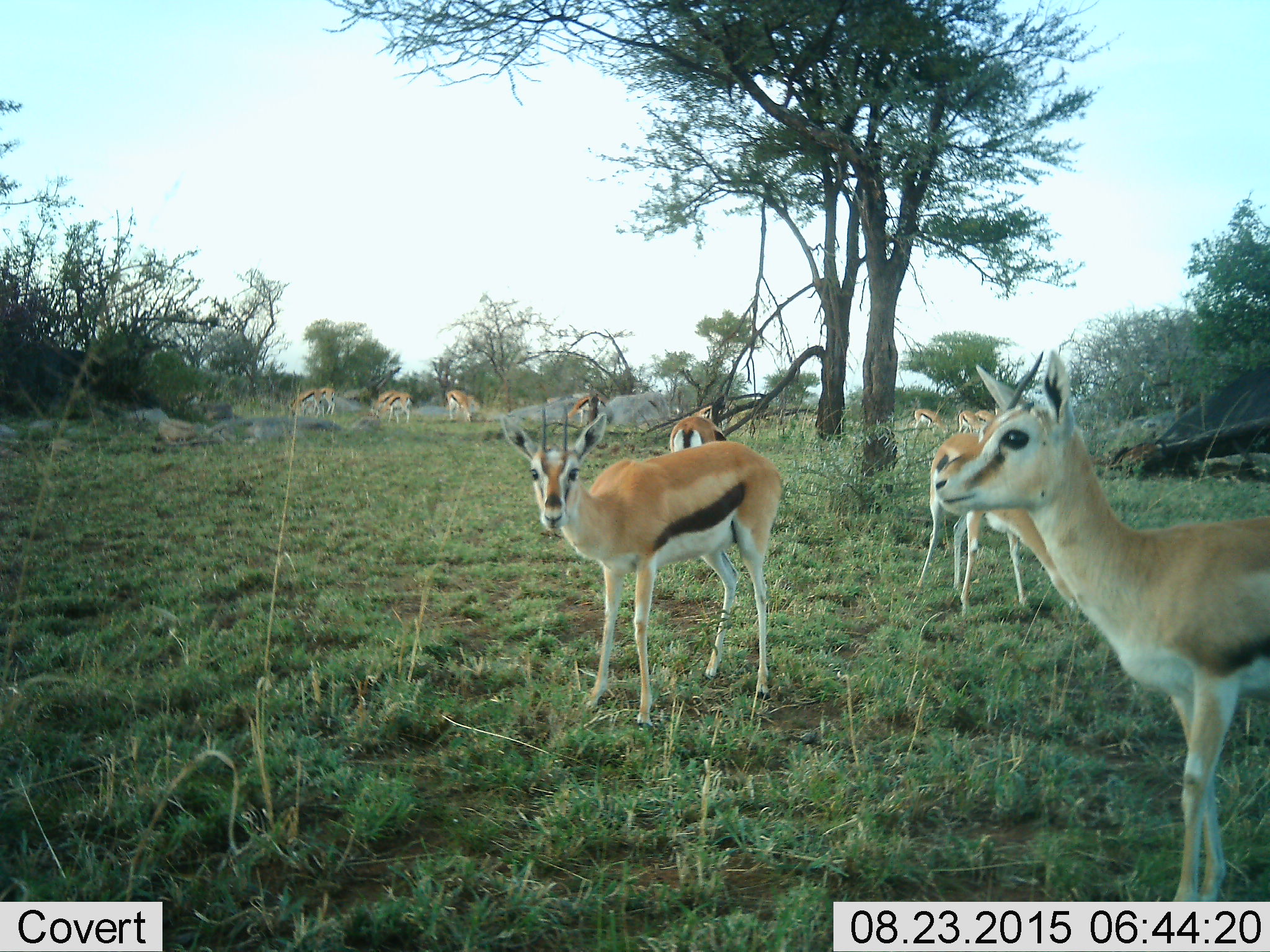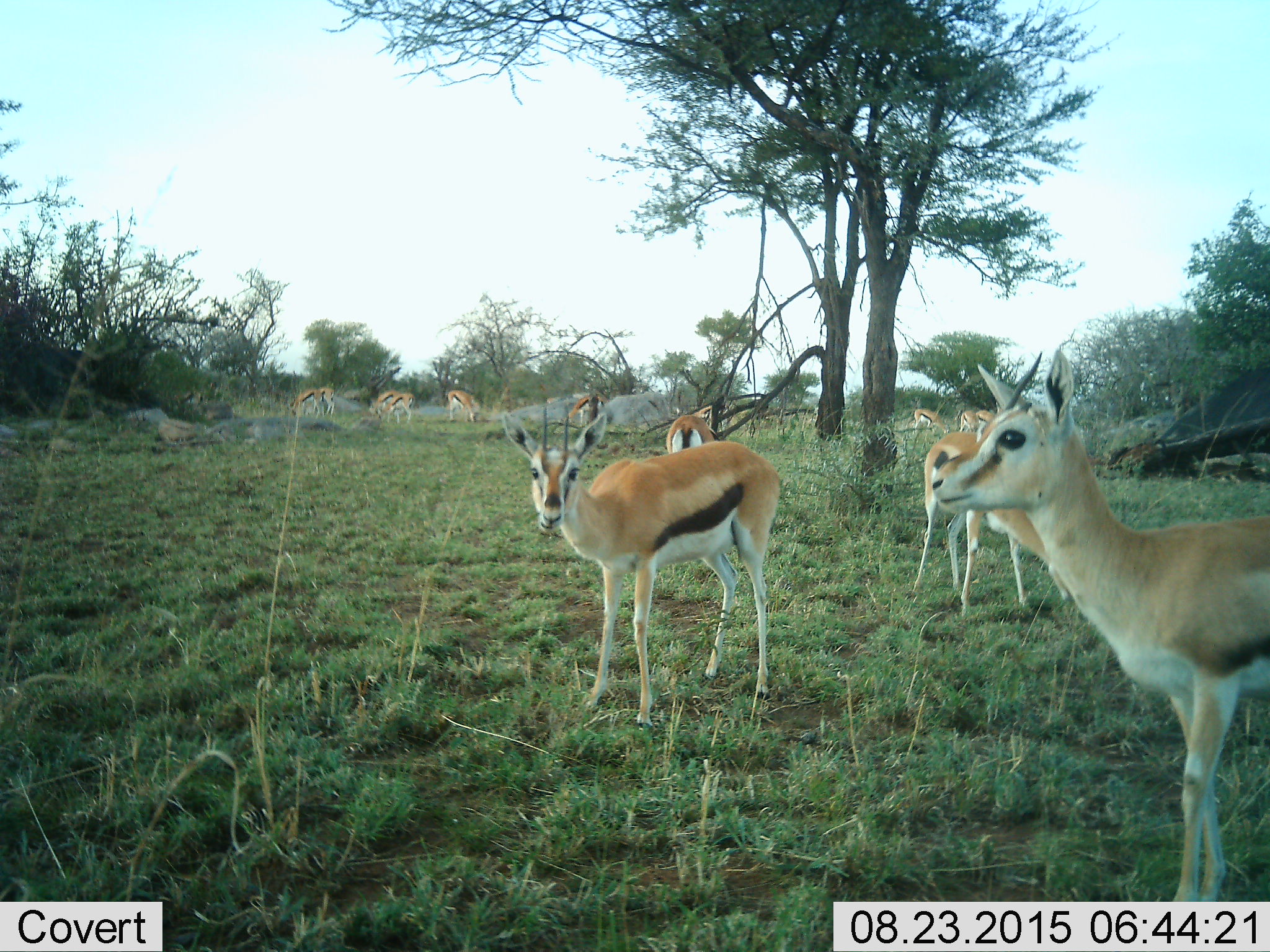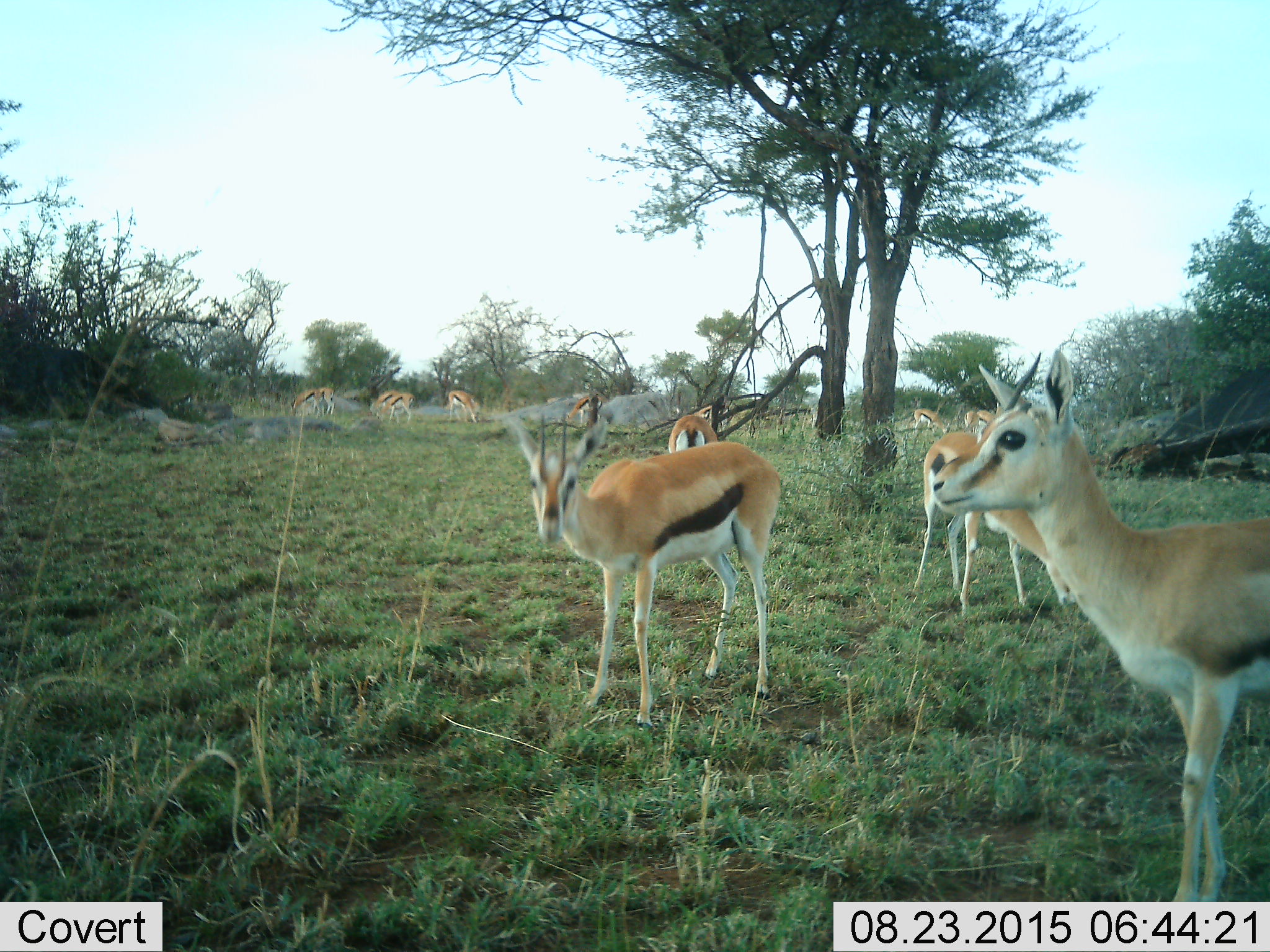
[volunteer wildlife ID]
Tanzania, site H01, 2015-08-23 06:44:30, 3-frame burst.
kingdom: Animalia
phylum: Chordata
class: Mammalia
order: Artiodactyla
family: Bovidae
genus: Eudorcas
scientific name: Eudorcas thomsonii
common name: thomson's gazelle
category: gazellethomsons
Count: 11-50.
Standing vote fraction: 100%.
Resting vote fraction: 10%.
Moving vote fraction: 10%.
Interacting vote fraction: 0%.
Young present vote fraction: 0%.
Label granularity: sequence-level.